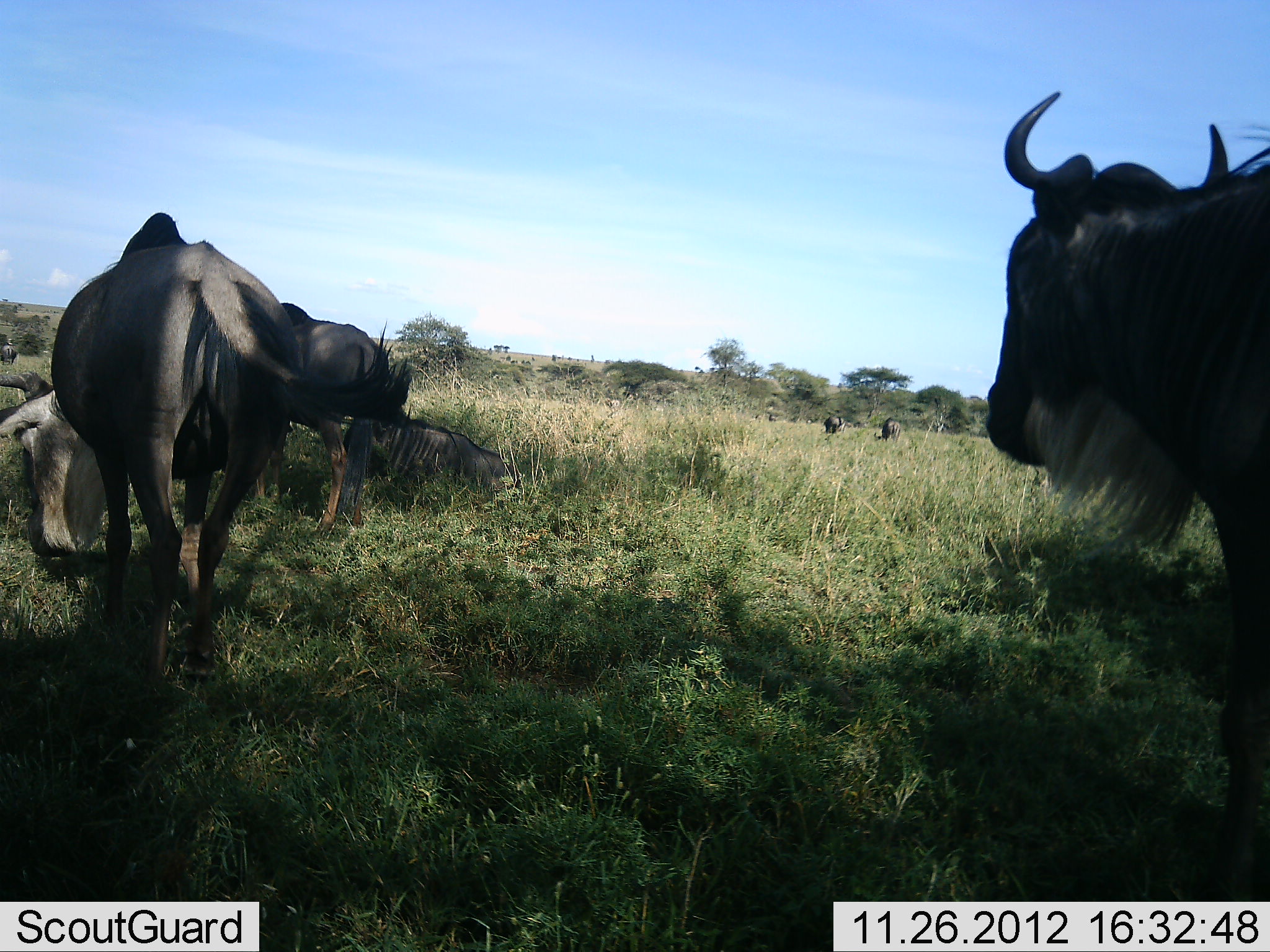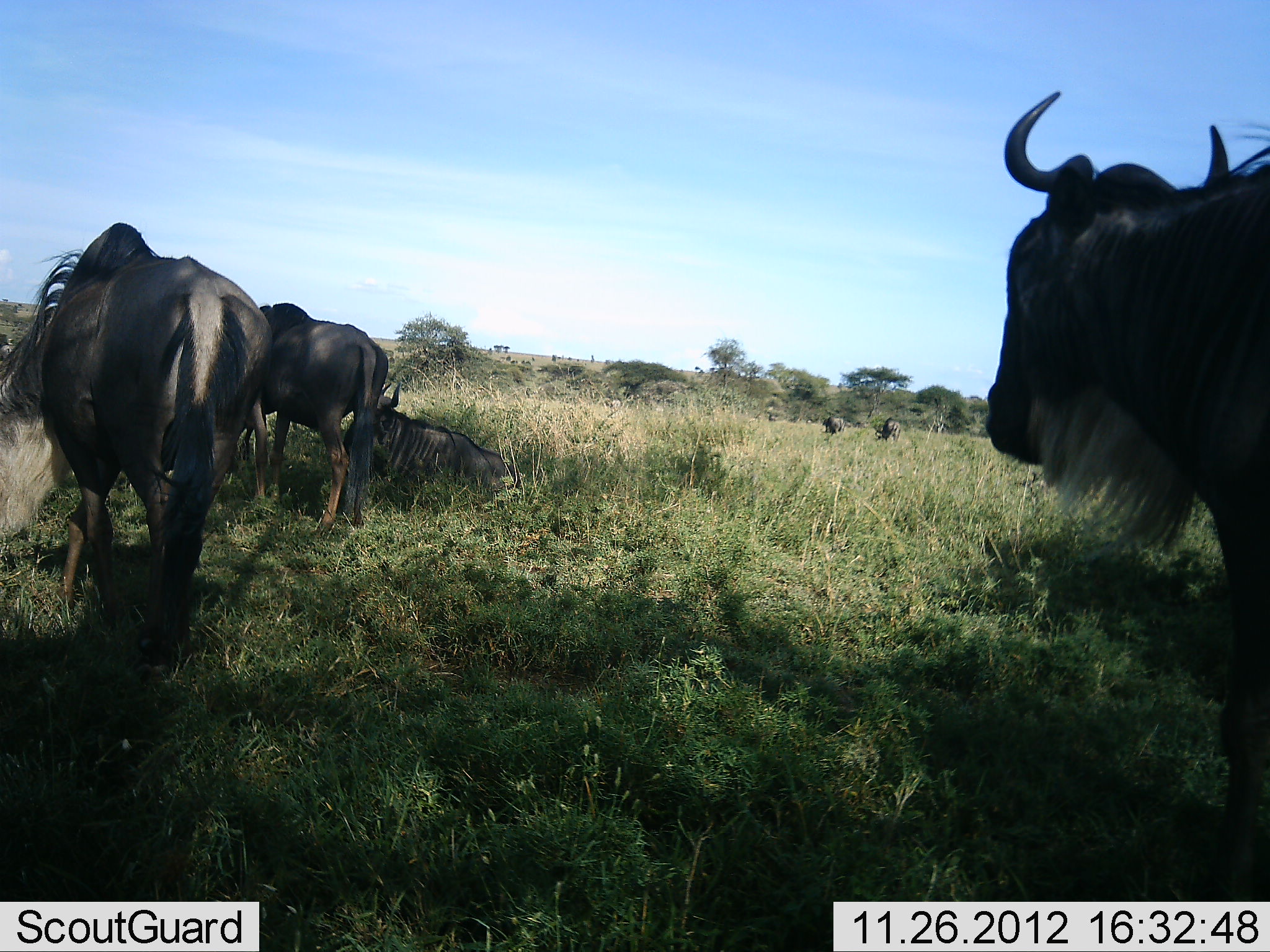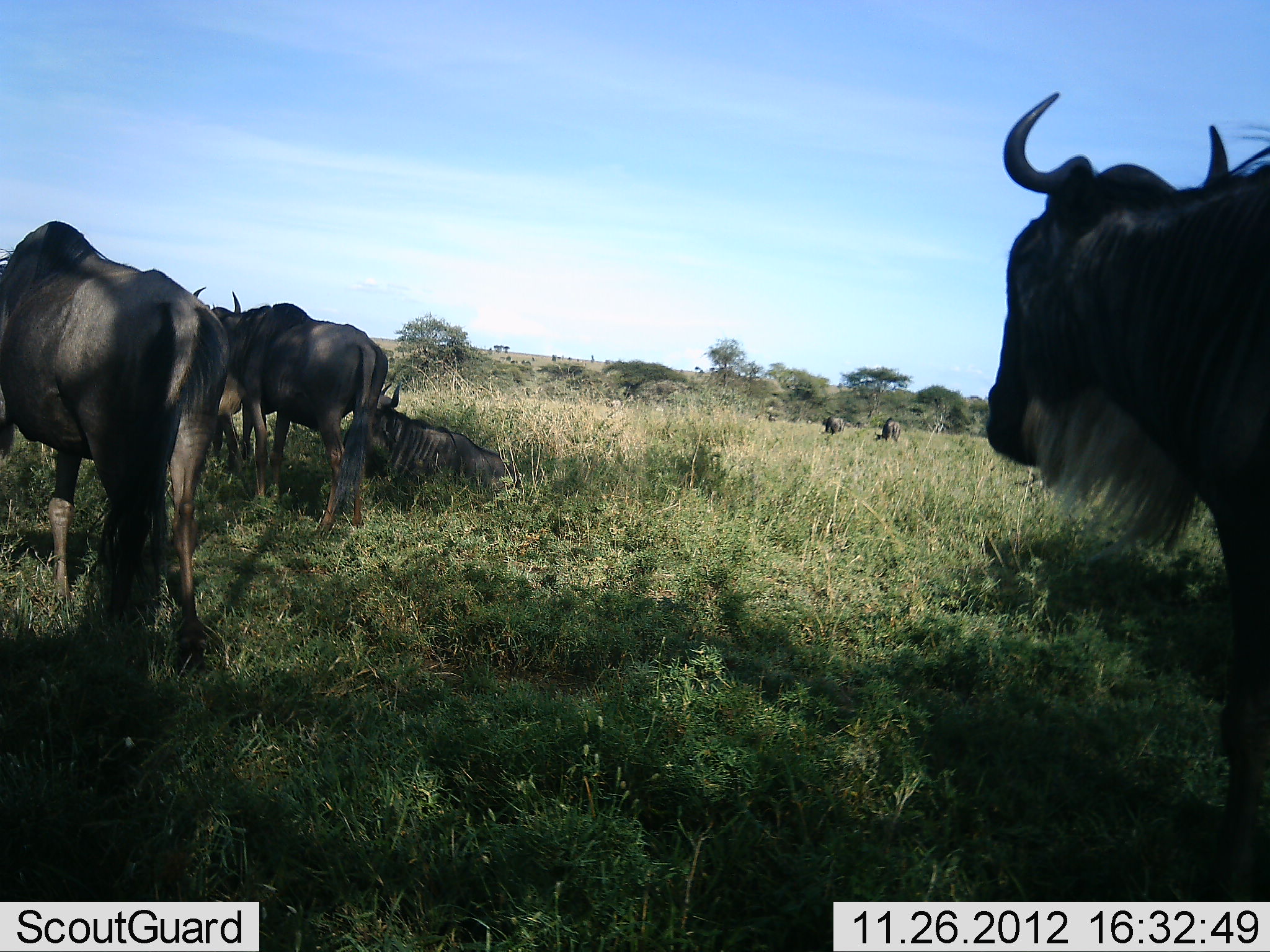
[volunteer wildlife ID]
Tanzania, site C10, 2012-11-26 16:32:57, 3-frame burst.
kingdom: Animalia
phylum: Chordata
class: Mammalia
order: Artiodactyla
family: Bovidae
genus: Connochaetes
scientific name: Connochaetes taurinus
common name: blue wildebeest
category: wildebeest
Wildebeest (blue wildebeest) (Connochaetes taurinus), count 6. Behavior (volunteer vote fractions): standing 70%, resting 60%, moving 30%, interacting 10%. Young present (vote fraction): 0%. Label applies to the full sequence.